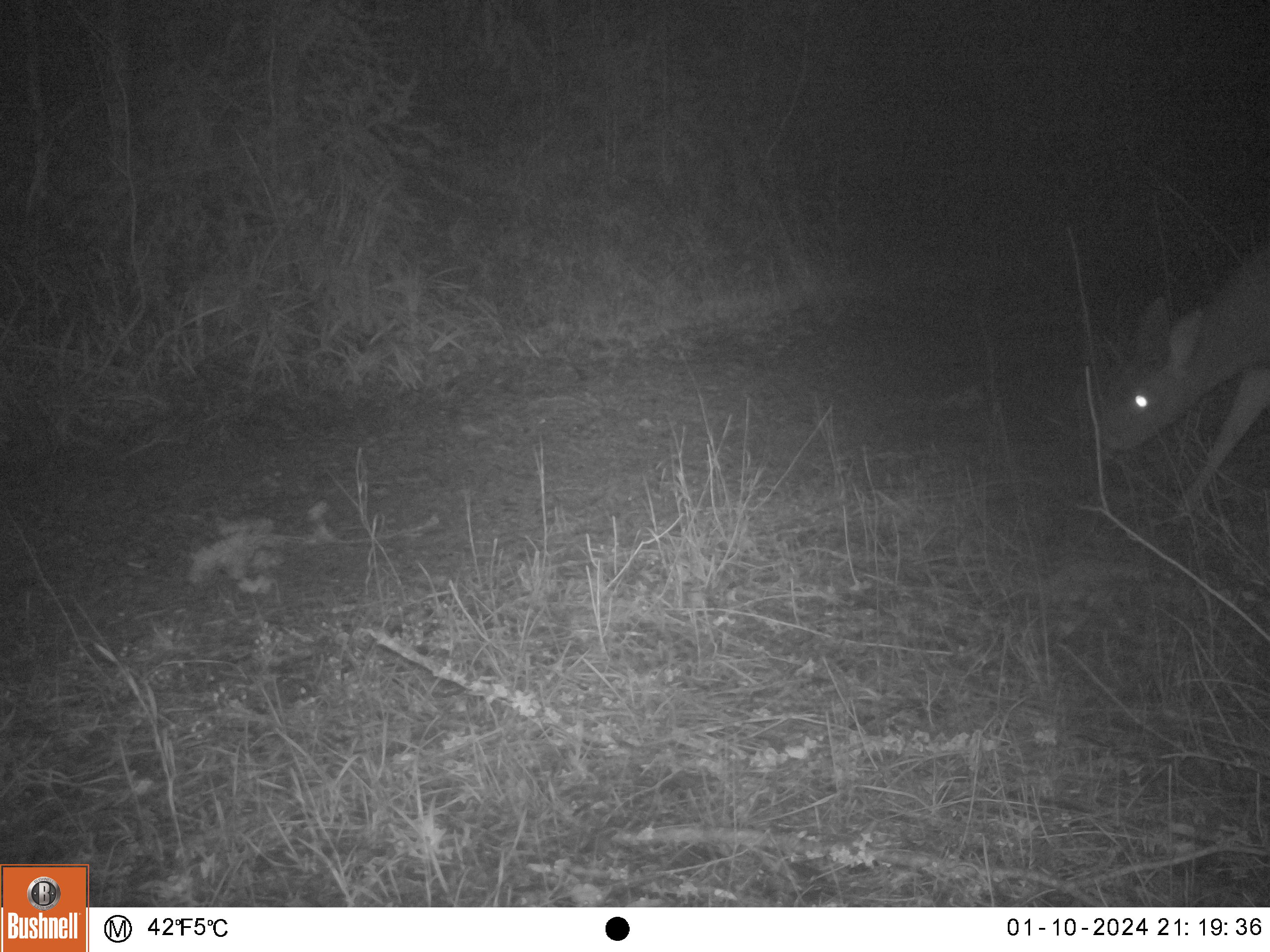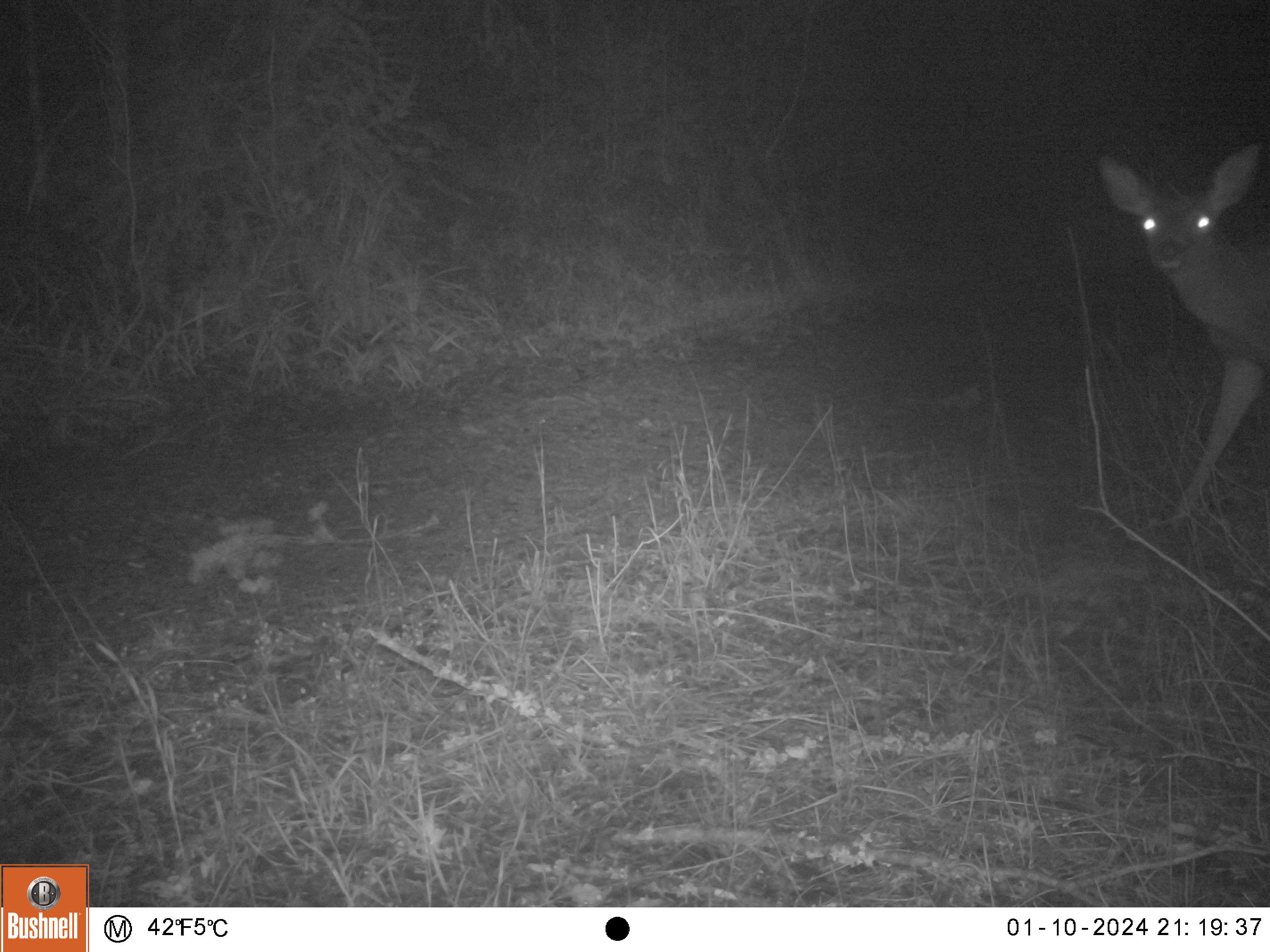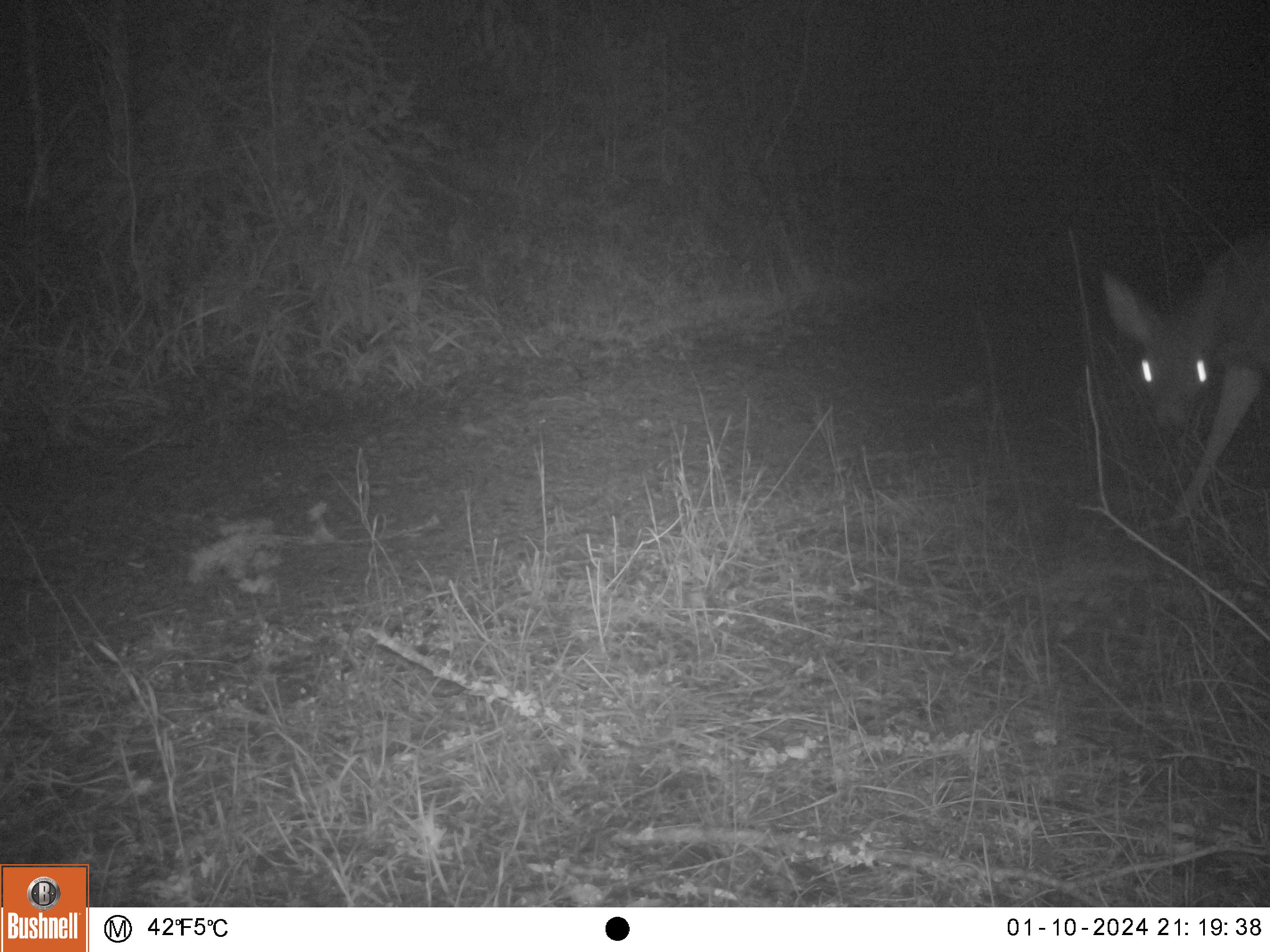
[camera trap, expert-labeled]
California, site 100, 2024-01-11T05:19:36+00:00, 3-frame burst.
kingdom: Animalia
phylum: Chordata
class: Mammalia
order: Artiodactyla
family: Cervidae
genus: Odocoileus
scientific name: Odocoileus hemionus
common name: mule deer